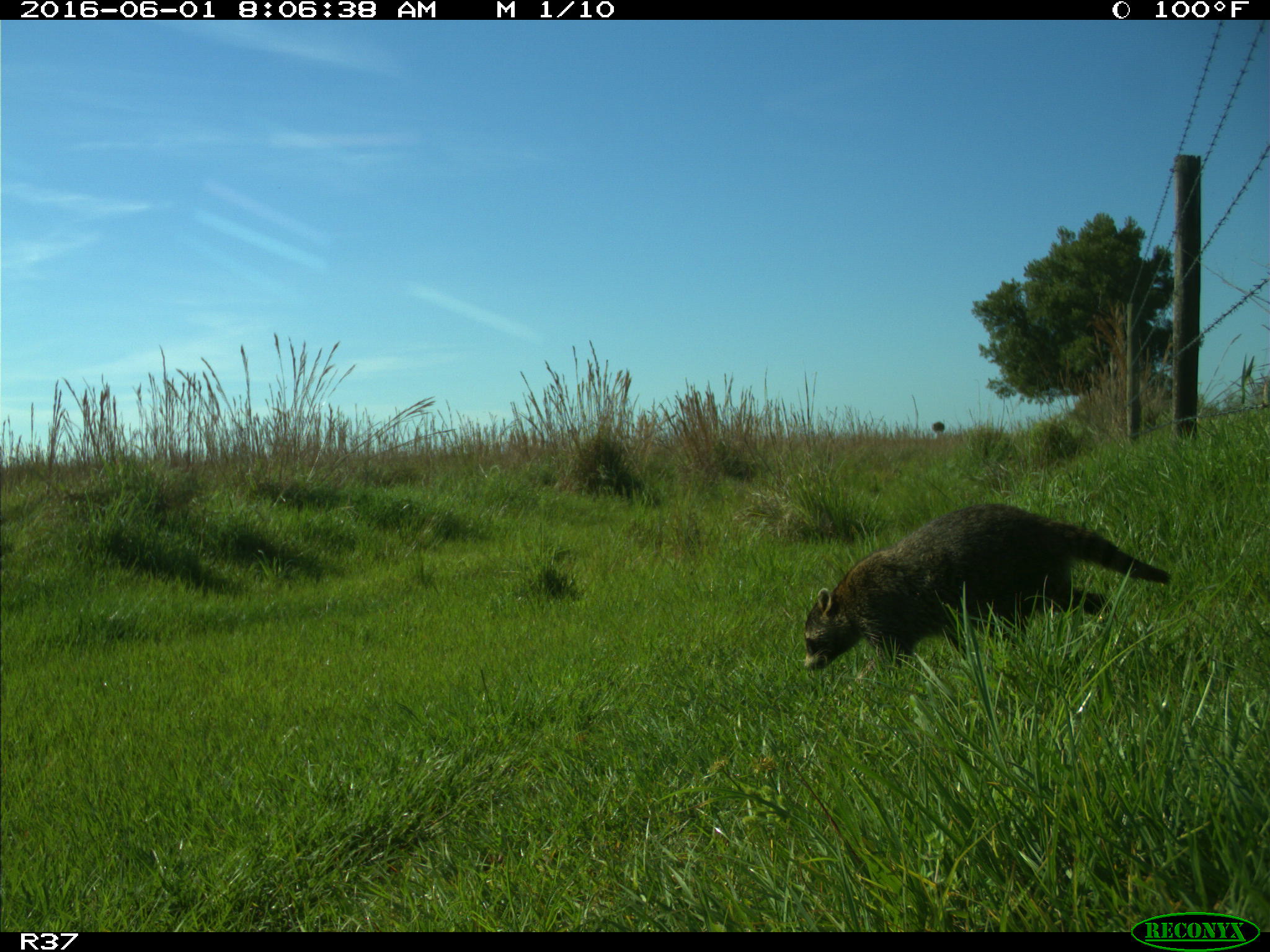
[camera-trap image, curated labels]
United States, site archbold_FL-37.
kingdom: Animalia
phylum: Chordata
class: Mammalia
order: Carnivora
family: Procyonidae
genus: Procyon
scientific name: Procyon lotor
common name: common raccoon